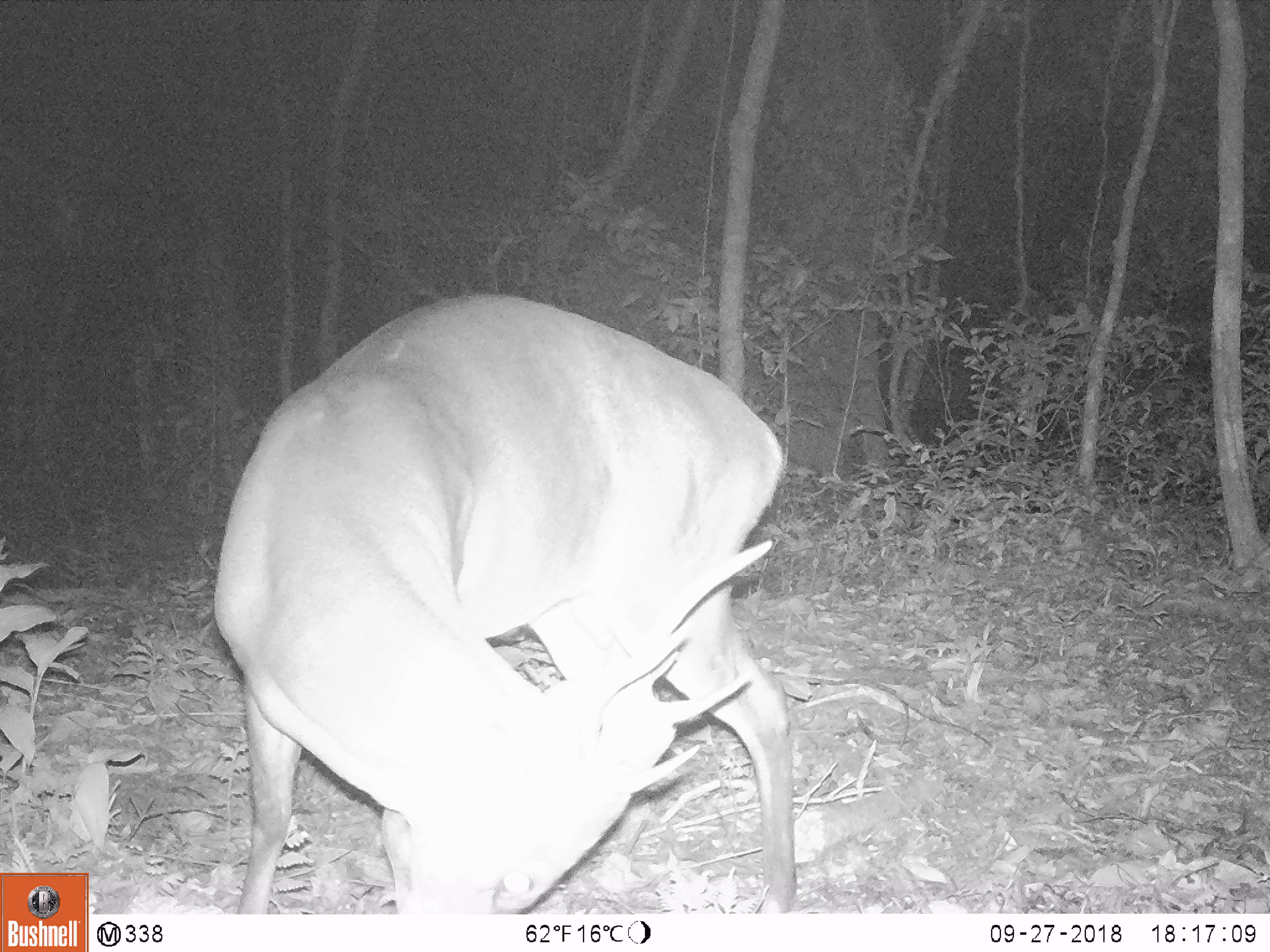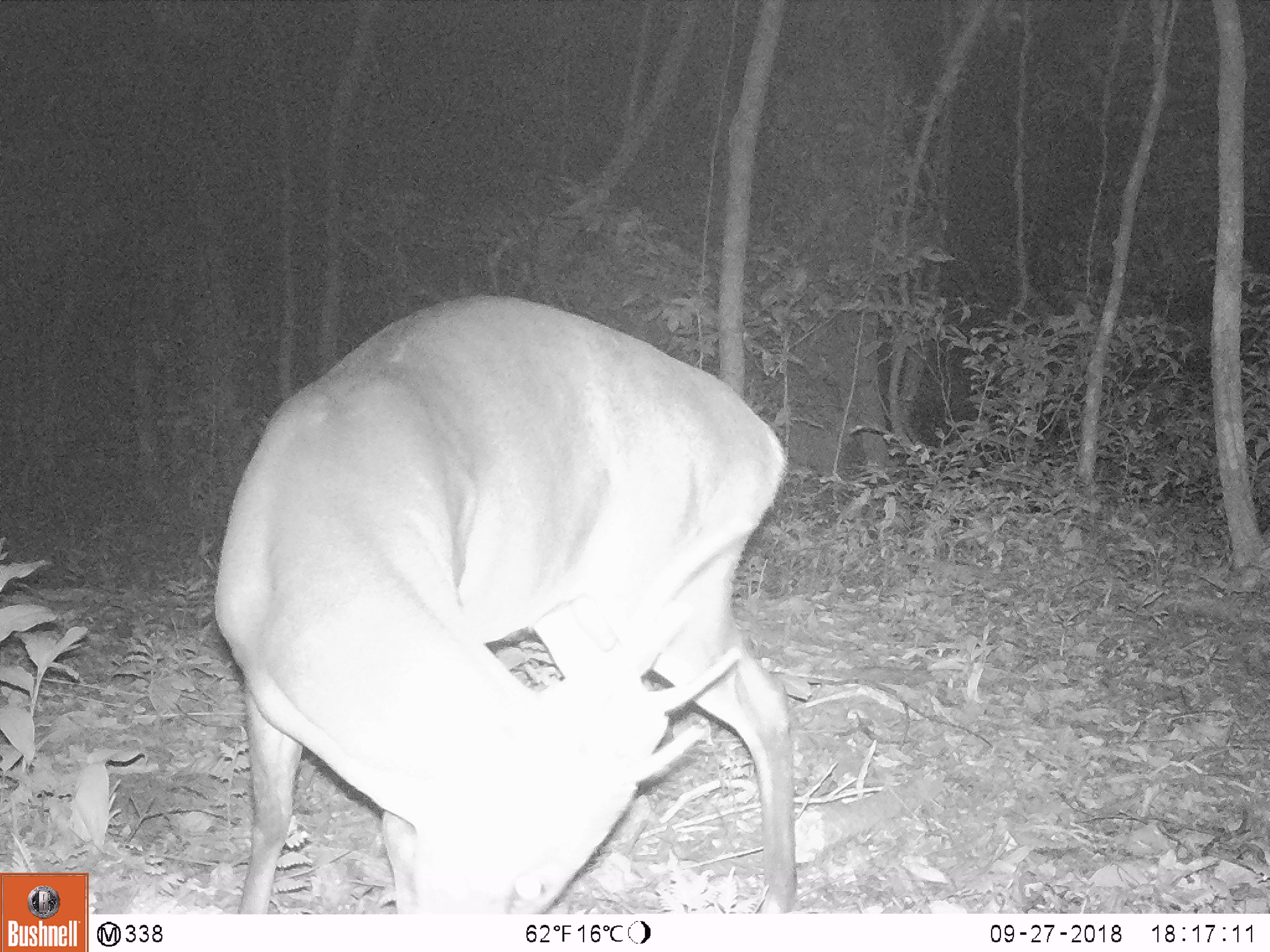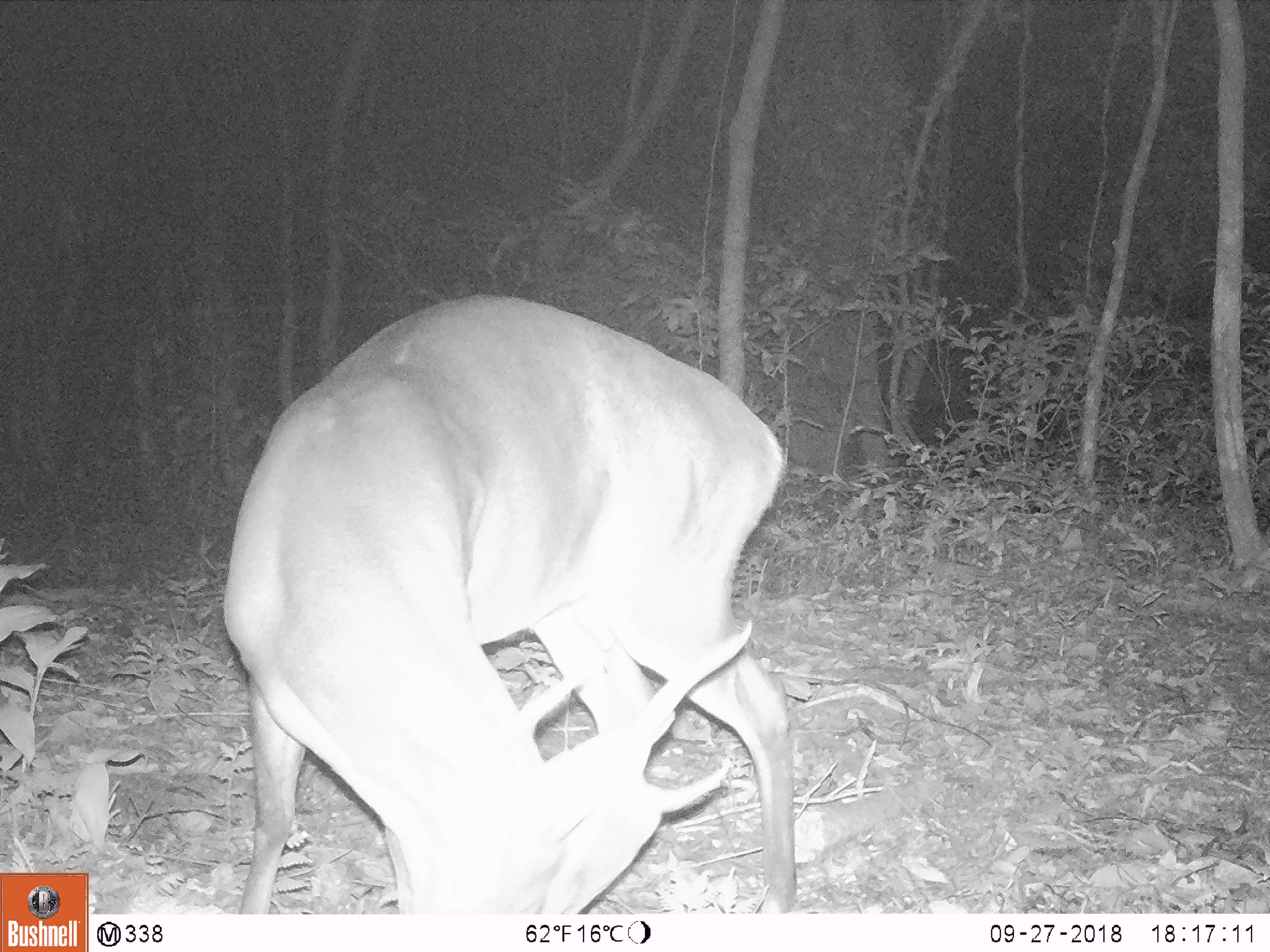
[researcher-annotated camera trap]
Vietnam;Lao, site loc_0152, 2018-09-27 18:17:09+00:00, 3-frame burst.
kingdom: Animalia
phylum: Chordata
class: Mammalia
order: Artiodactyla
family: Cervidae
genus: Muntiacus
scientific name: Muntiacus vuquangensis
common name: large-antlered muntjac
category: large antlered muntjac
Large antlered muntjac (large-antlered muntjac) (Muntiacus vuquangensis). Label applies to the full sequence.